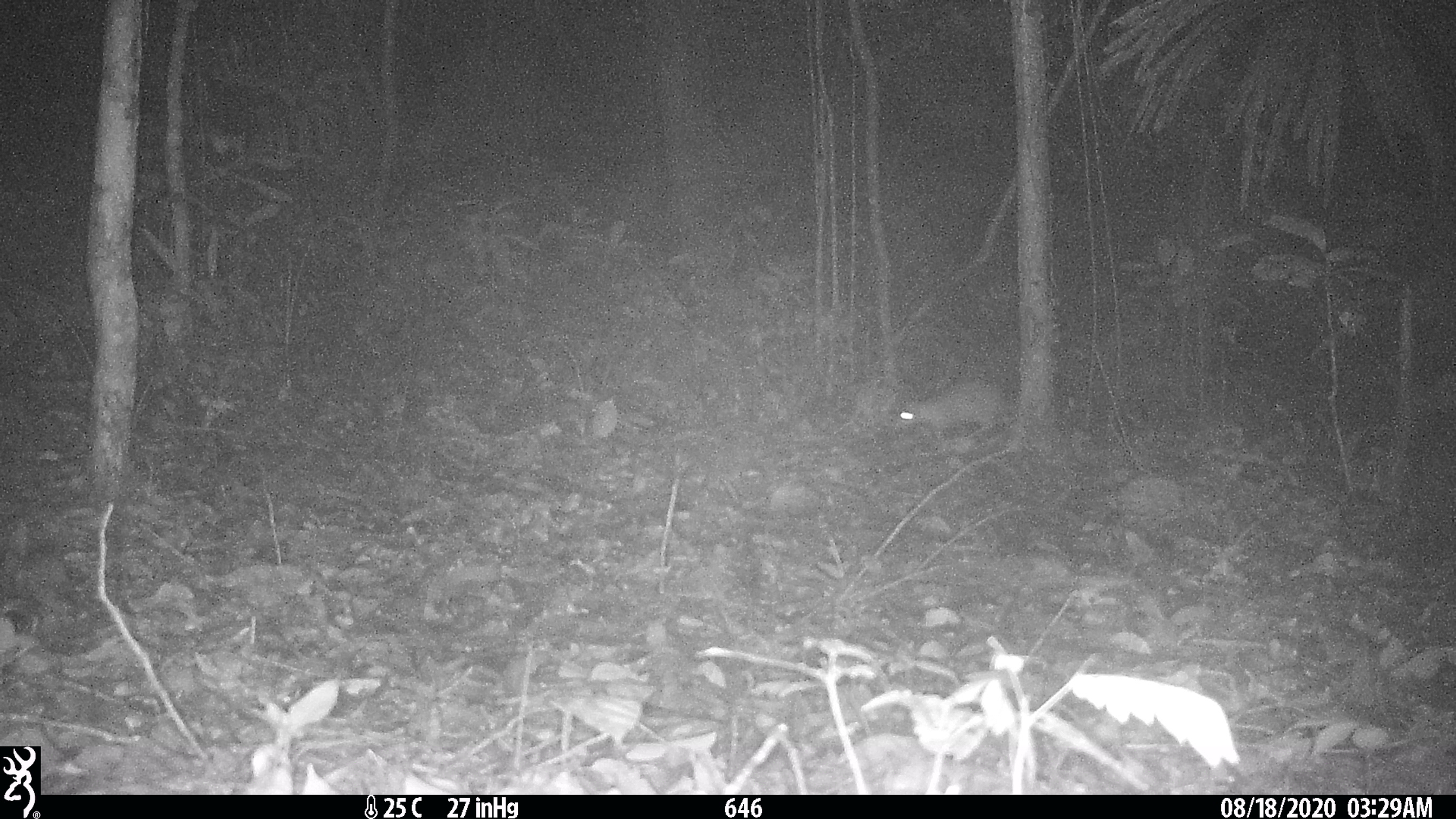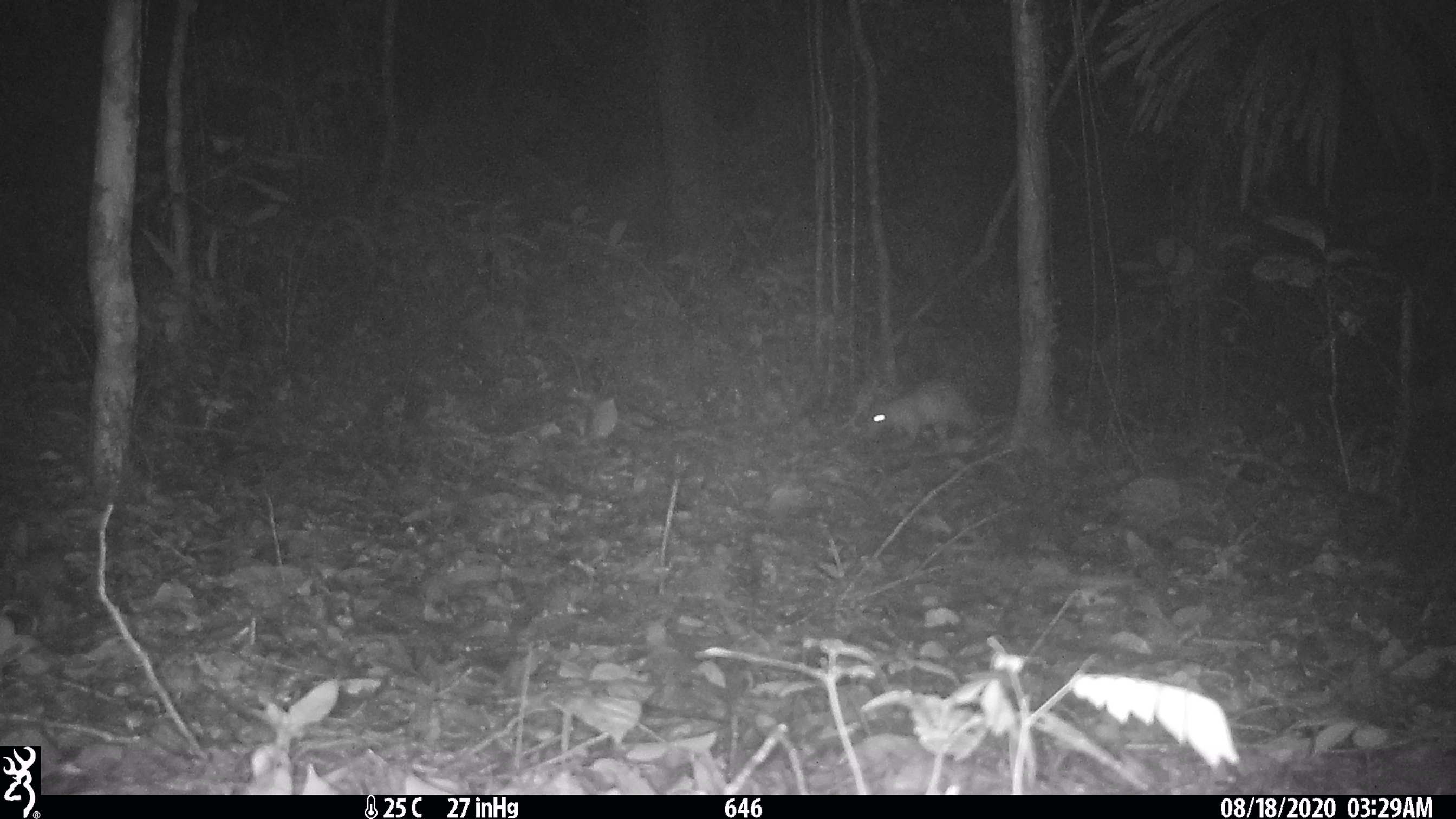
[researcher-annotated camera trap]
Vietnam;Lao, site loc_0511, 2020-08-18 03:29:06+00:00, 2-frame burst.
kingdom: Animalia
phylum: Chordata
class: Mammalia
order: Rodentia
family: Hystricidae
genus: Atherurus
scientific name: Atherurus macrourus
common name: asiatic brush-tailed porcupine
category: asiatic brush tailed porcupine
Asiatic brush tailed porcupine (asiatic brush-tailed porcupine) (Atherurus macrourus). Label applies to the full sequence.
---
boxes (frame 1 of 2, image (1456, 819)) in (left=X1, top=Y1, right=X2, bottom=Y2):
asiatic brush tailed porcupine: (left=894, top=380, right=1005, bottom=432)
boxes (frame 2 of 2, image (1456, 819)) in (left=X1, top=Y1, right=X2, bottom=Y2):
asiatic brush tailed porcupine: (left=866, top=380, right=988, bottom=445)